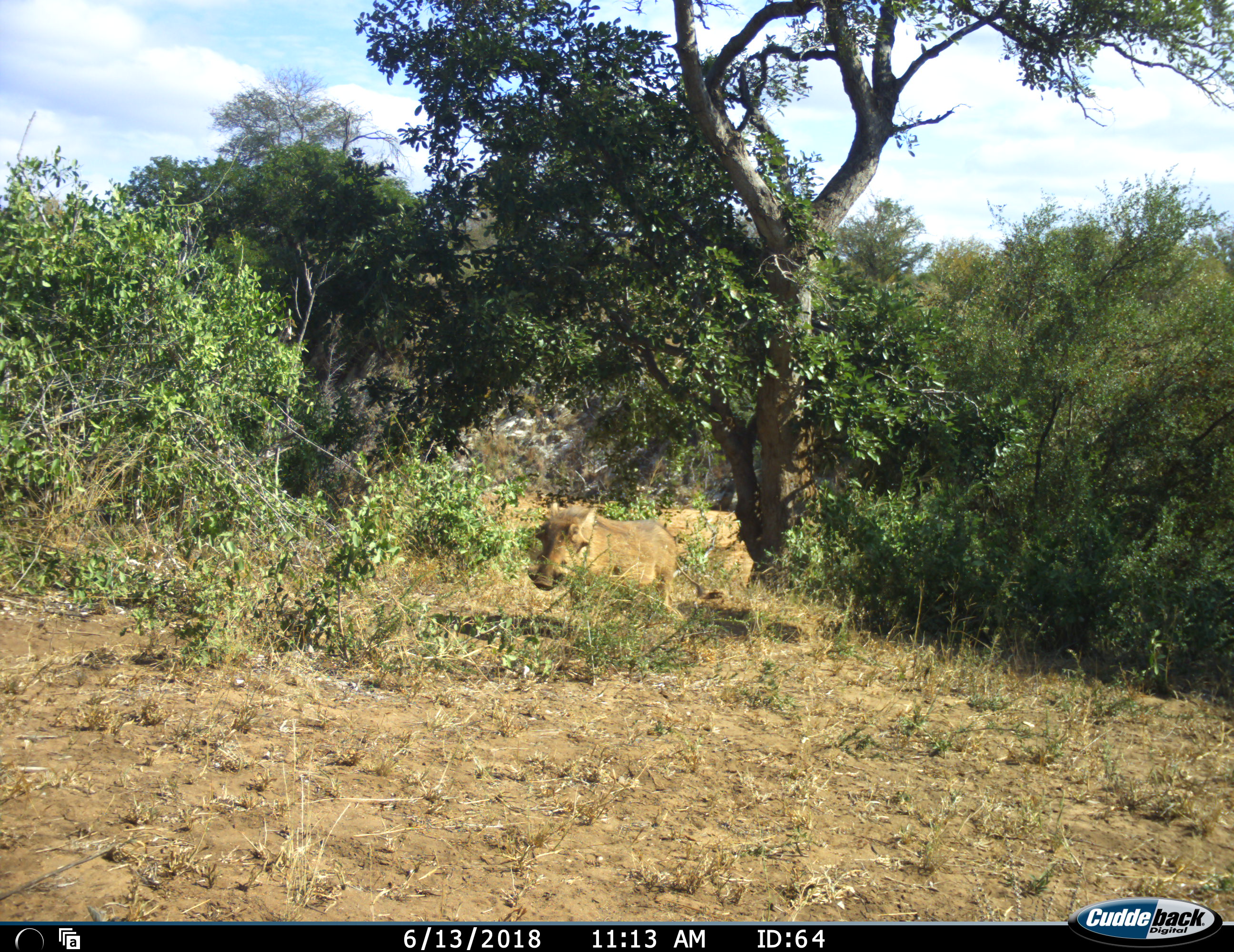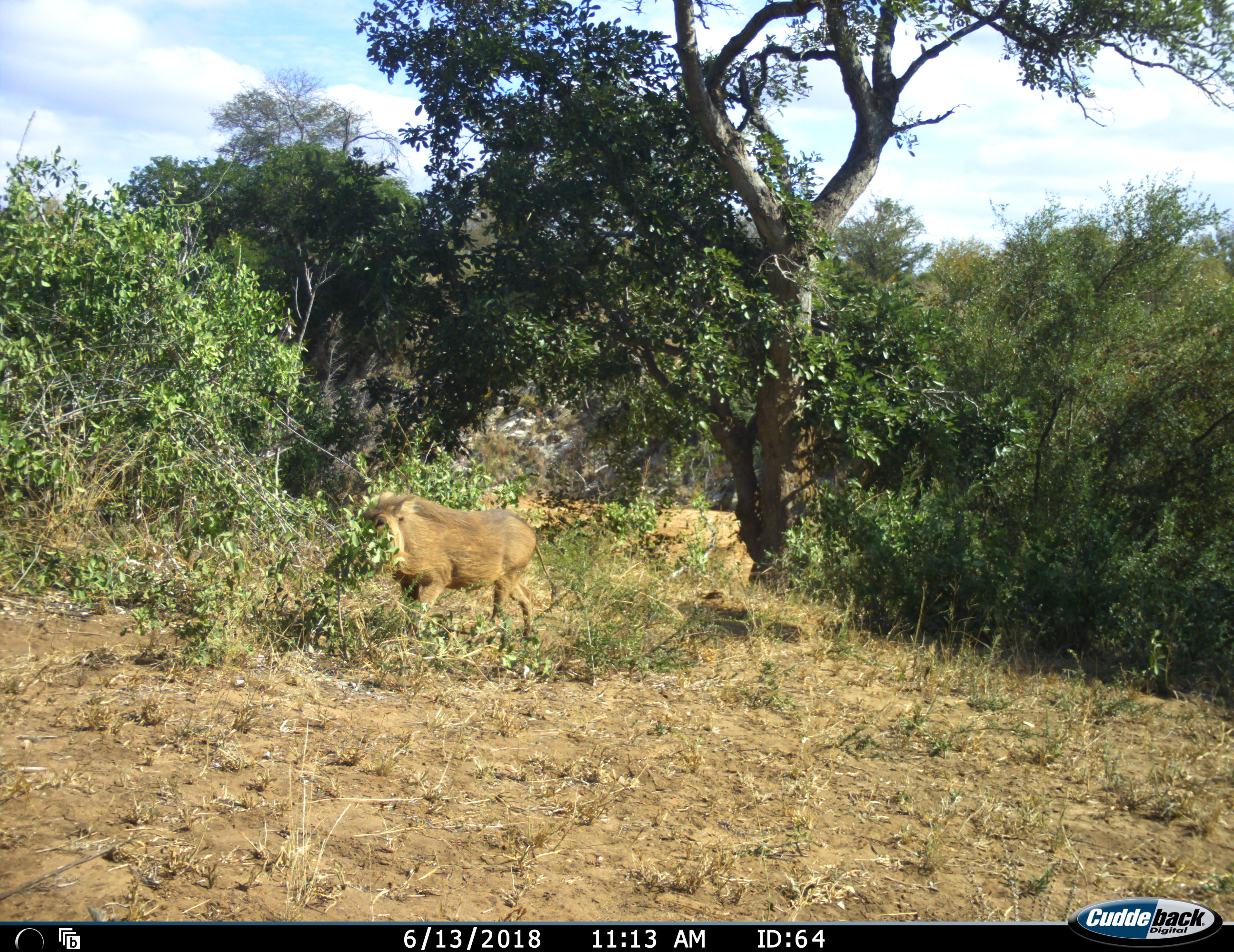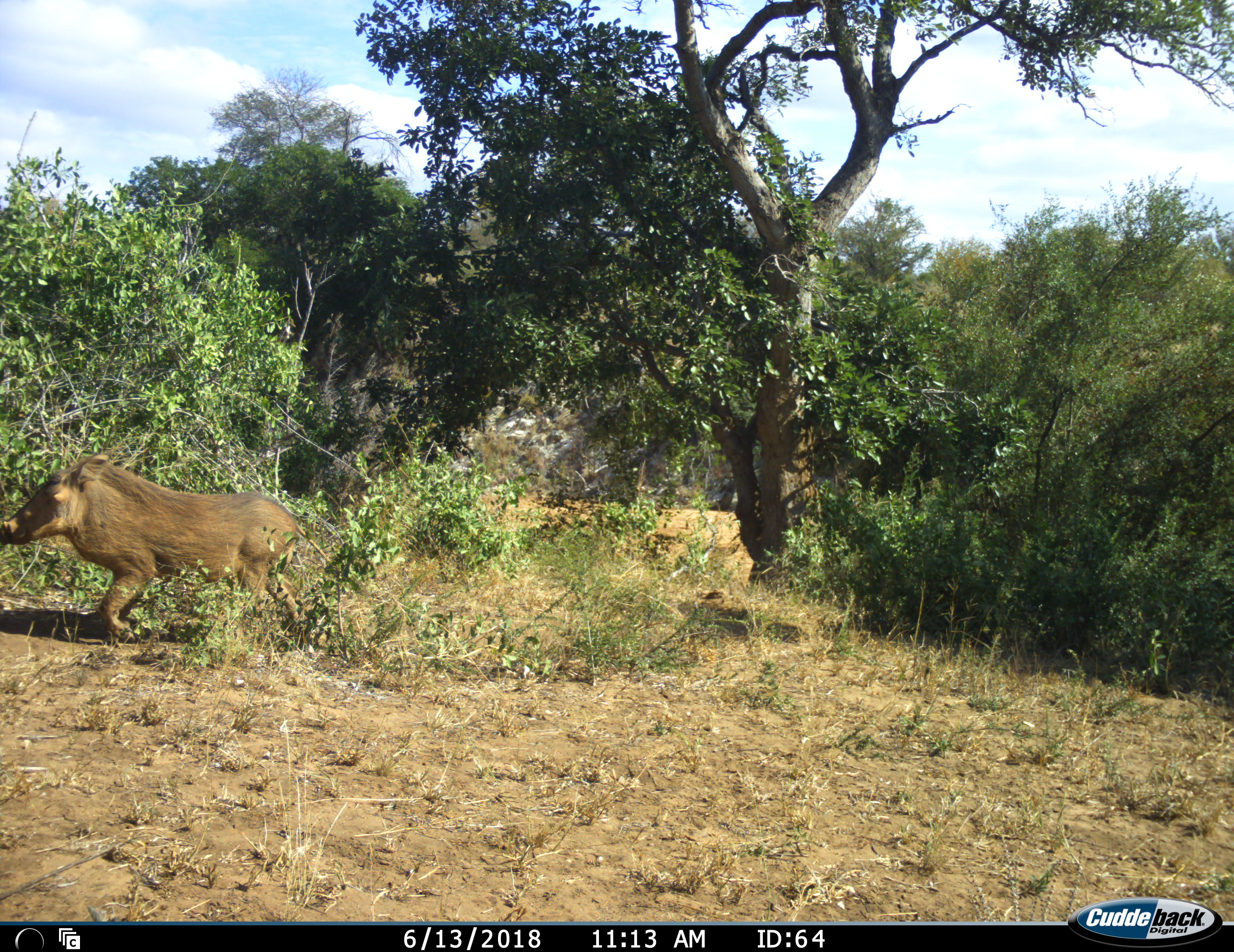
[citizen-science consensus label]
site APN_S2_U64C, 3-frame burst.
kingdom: Animalia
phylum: Chordata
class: Mammalia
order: Artiodactyla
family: Suidae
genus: Phacochoerus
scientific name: Phacochoerus africanus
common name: warthog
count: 1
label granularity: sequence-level